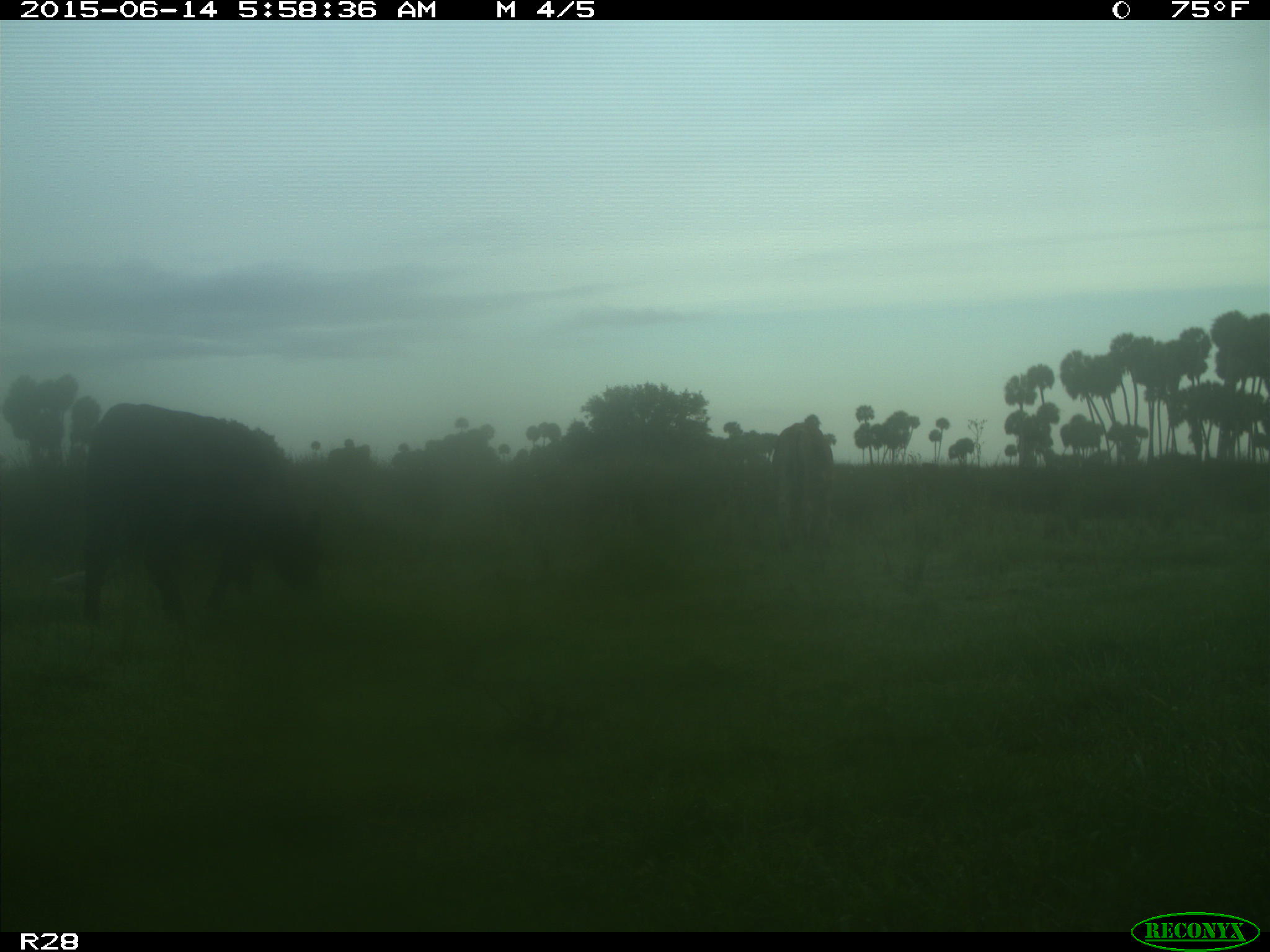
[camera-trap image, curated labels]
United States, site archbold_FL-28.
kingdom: Animalia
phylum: Chordata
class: Mammalia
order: Artiodactyla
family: Bovidae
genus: Bos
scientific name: Bos taurus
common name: domestic cow